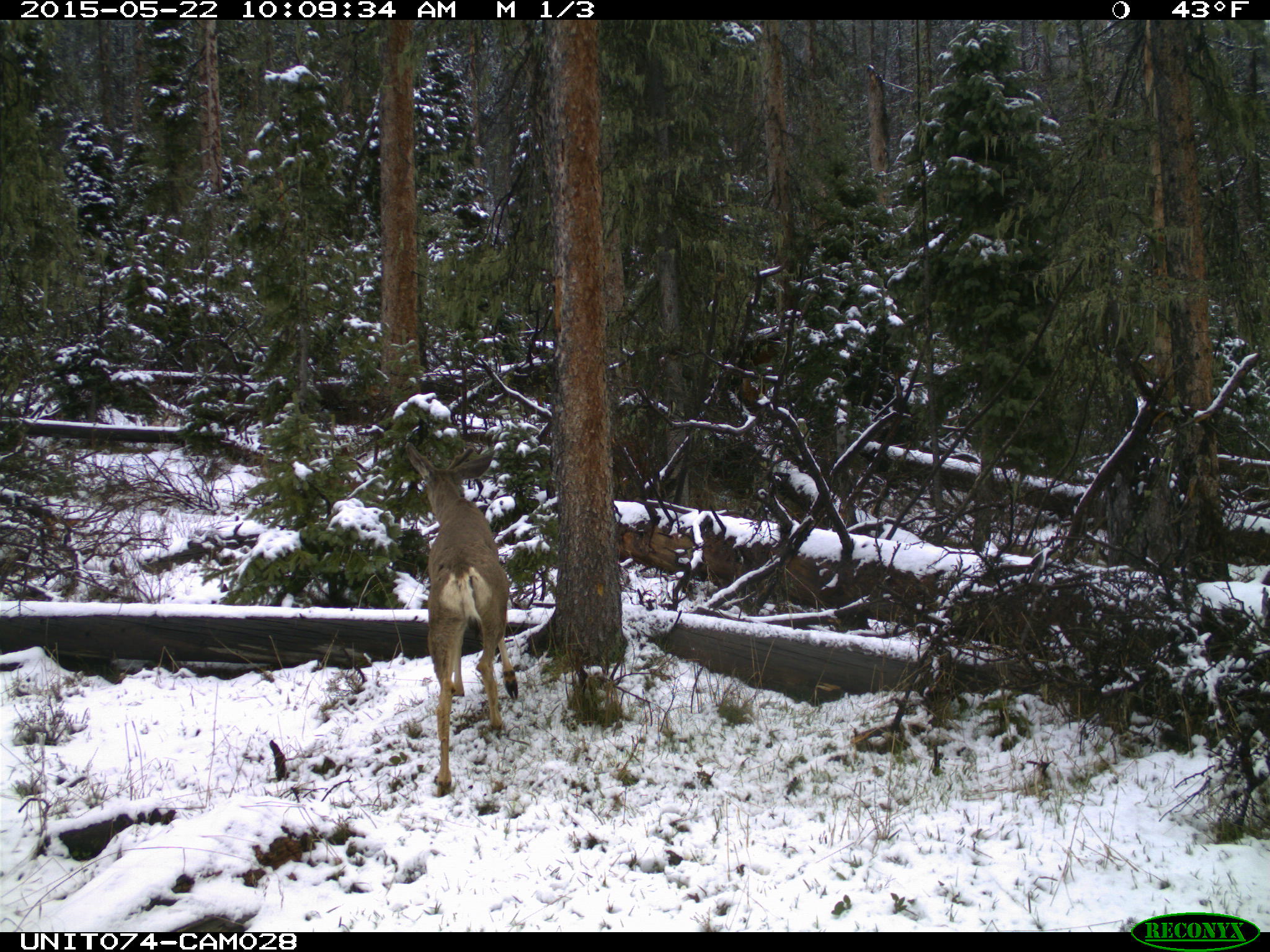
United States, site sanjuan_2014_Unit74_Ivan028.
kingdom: Animalia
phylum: Chordata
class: Mammalia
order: Artiodactyla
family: Cervidae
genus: Odocoileus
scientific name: Odocoileus hemionus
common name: mule deer